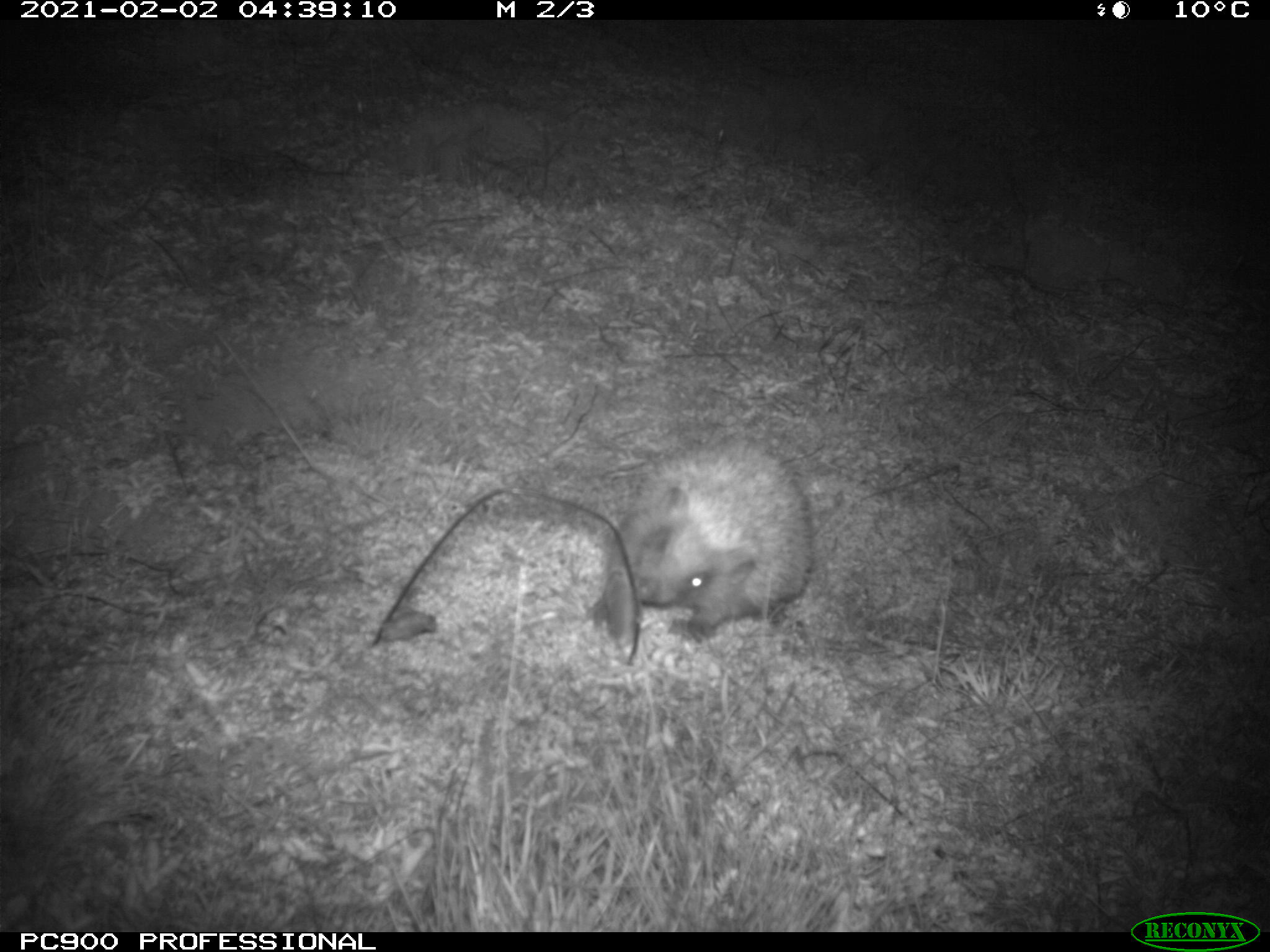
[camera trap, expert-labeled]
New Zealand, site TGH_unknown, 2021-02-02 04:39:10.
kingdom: Animalia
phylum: Chordata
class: Mammalia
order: Eulipotyphla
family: Erinaceidae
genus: Erinaceus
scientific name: Erinaceus europaeus europaeus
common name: european hedgehog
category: hedgehog